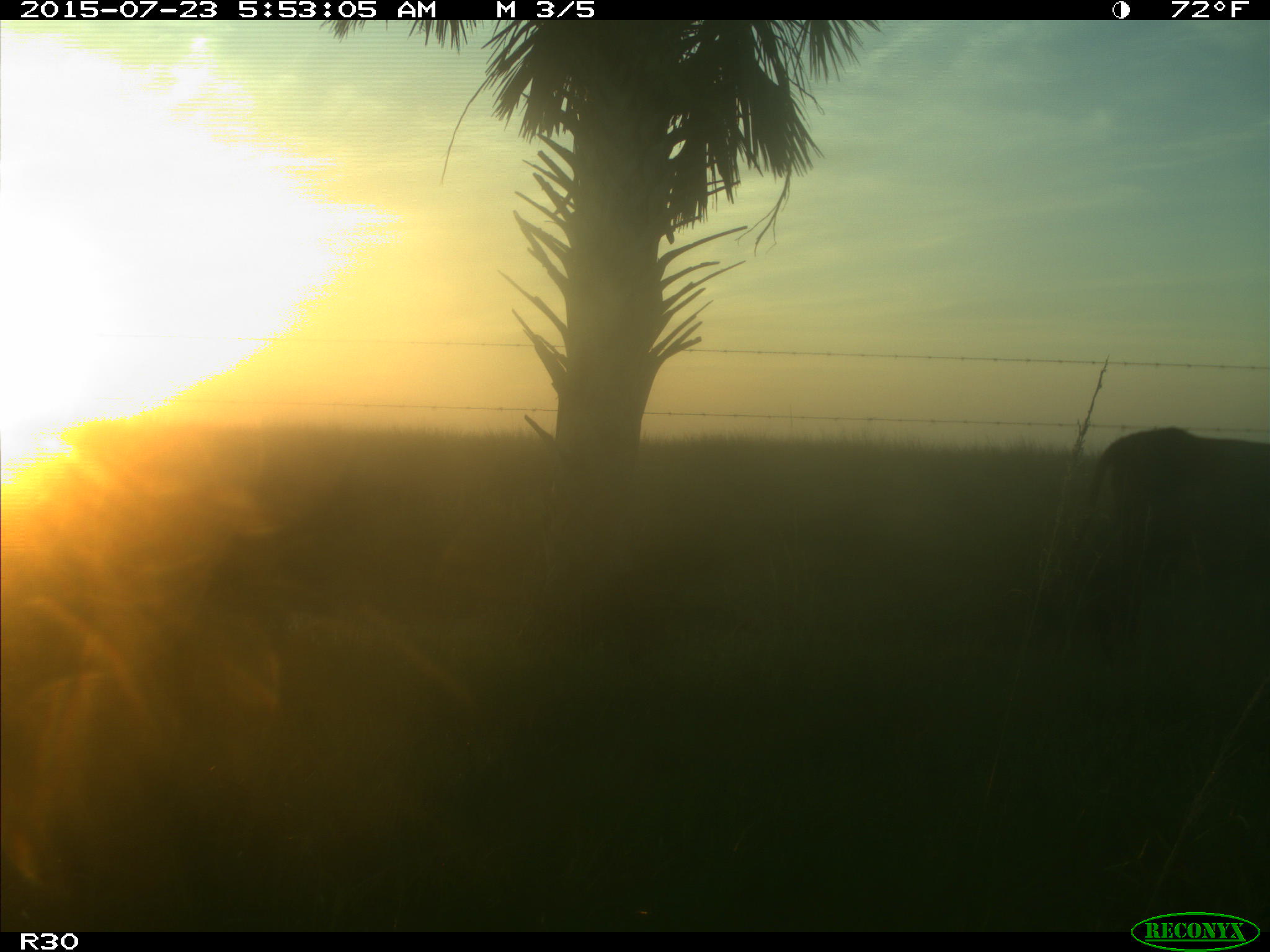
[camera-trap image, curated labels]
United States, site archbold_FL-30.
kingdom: Animalia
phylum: Chordata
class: Mammalia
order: Artiodactyla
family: Bovidae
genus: Bos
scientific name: Bos taurus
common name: domestic cow